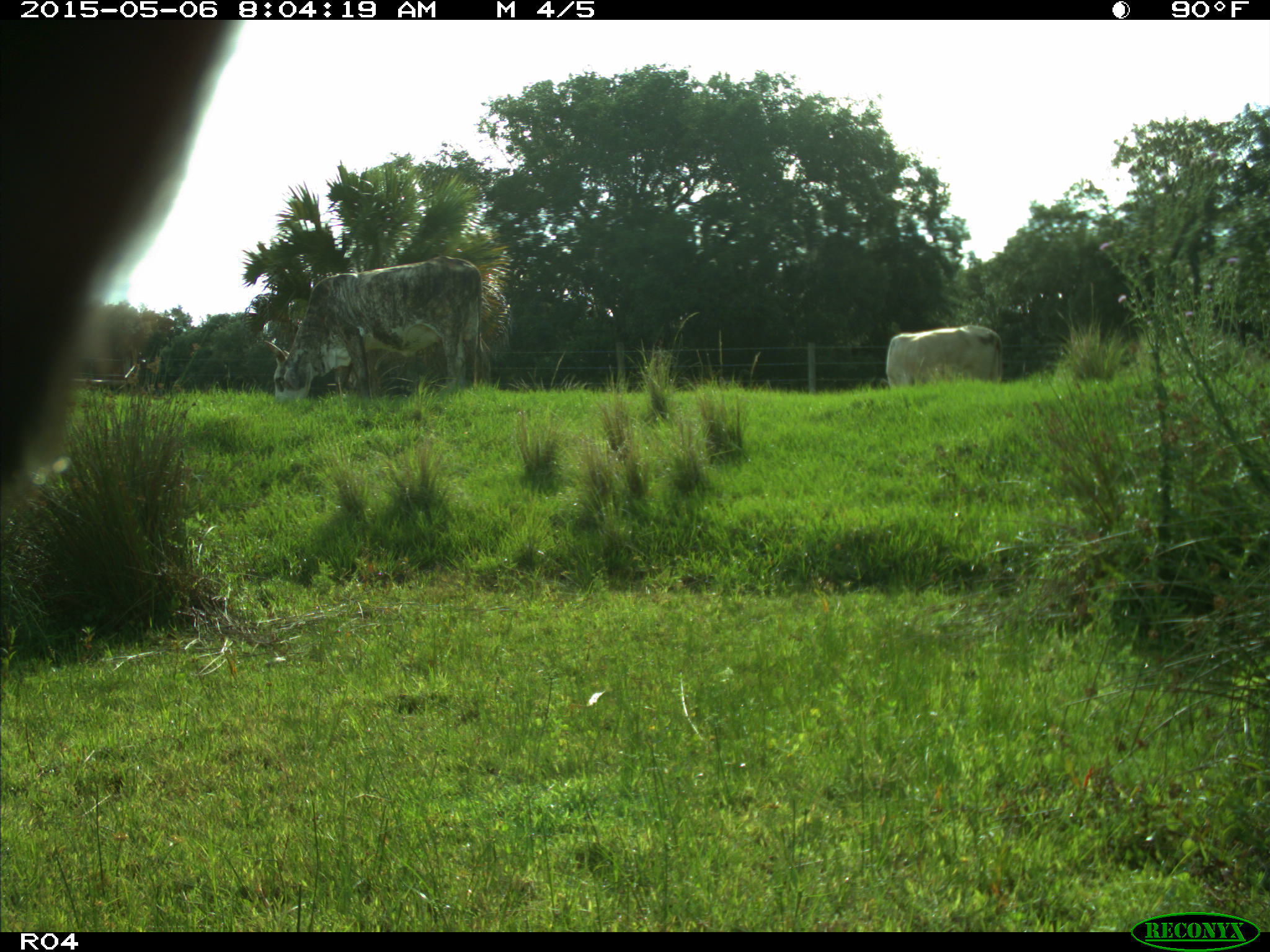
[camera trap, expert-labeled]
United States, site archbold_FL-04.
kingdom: Animalia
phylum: Chordata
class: Mammalia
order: Artiodactyla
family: Bovidae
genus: Bos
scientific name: Bos taurus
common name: domestic cow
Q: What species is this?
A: Bos taurus (domestic cow).